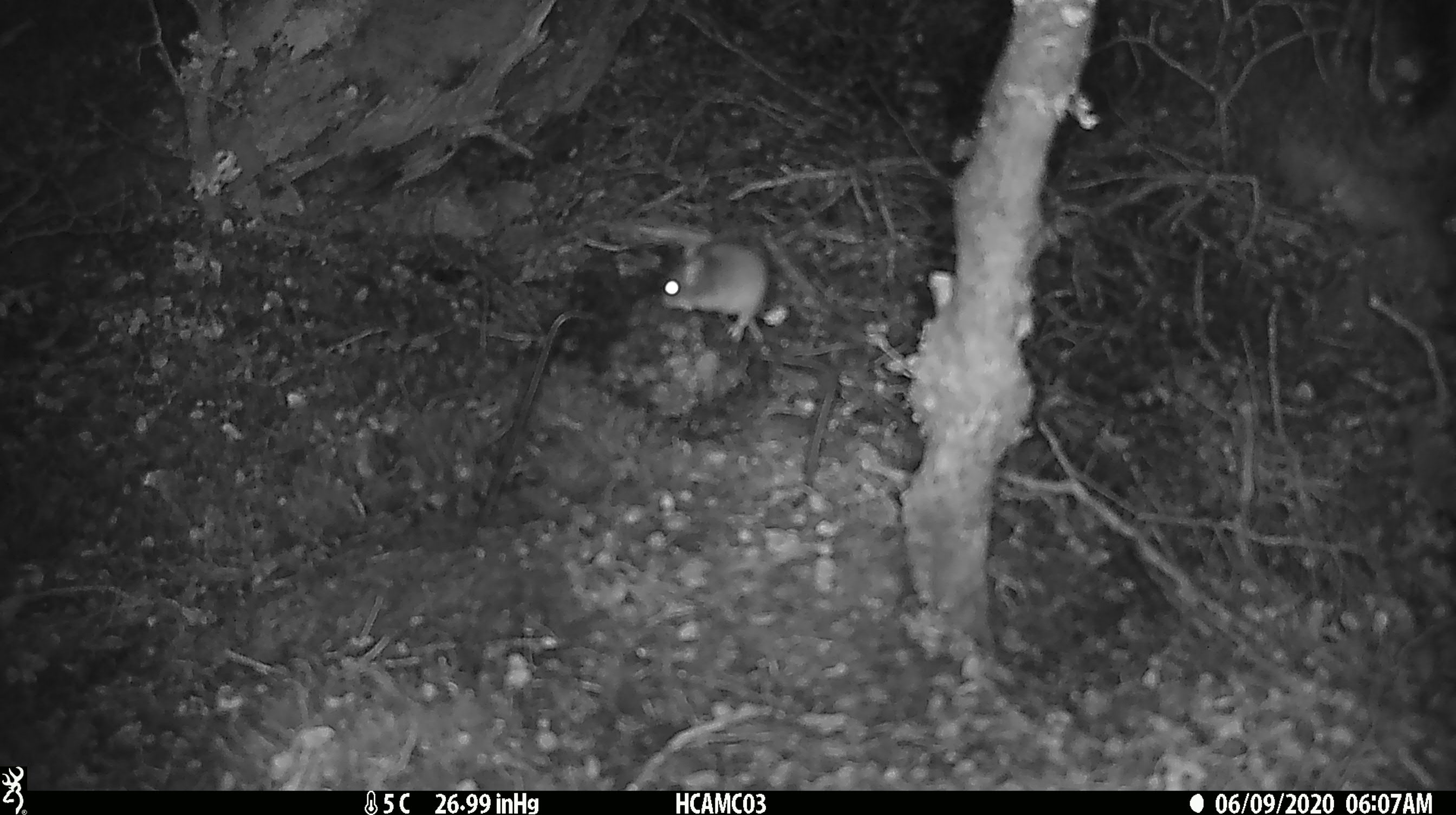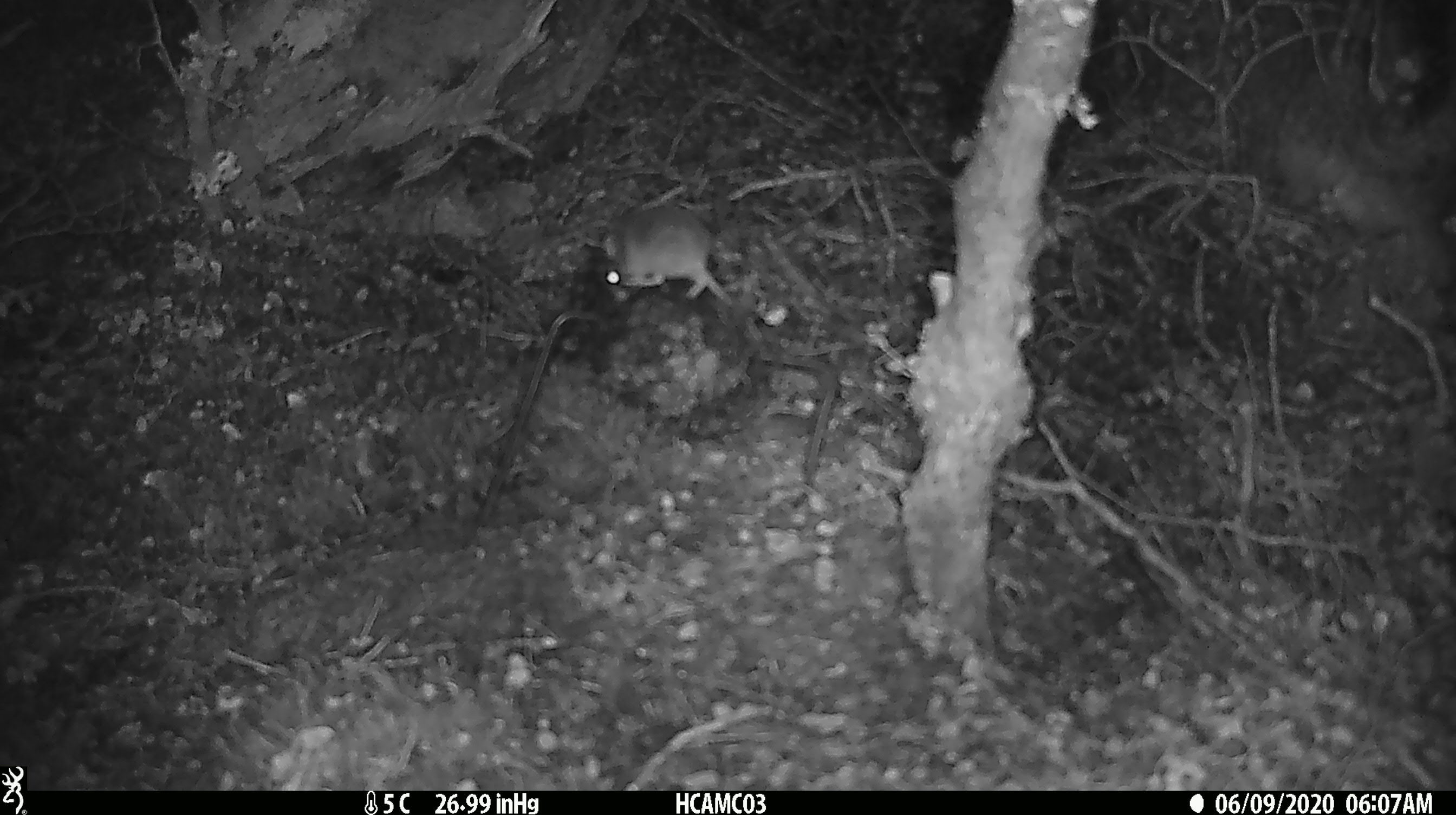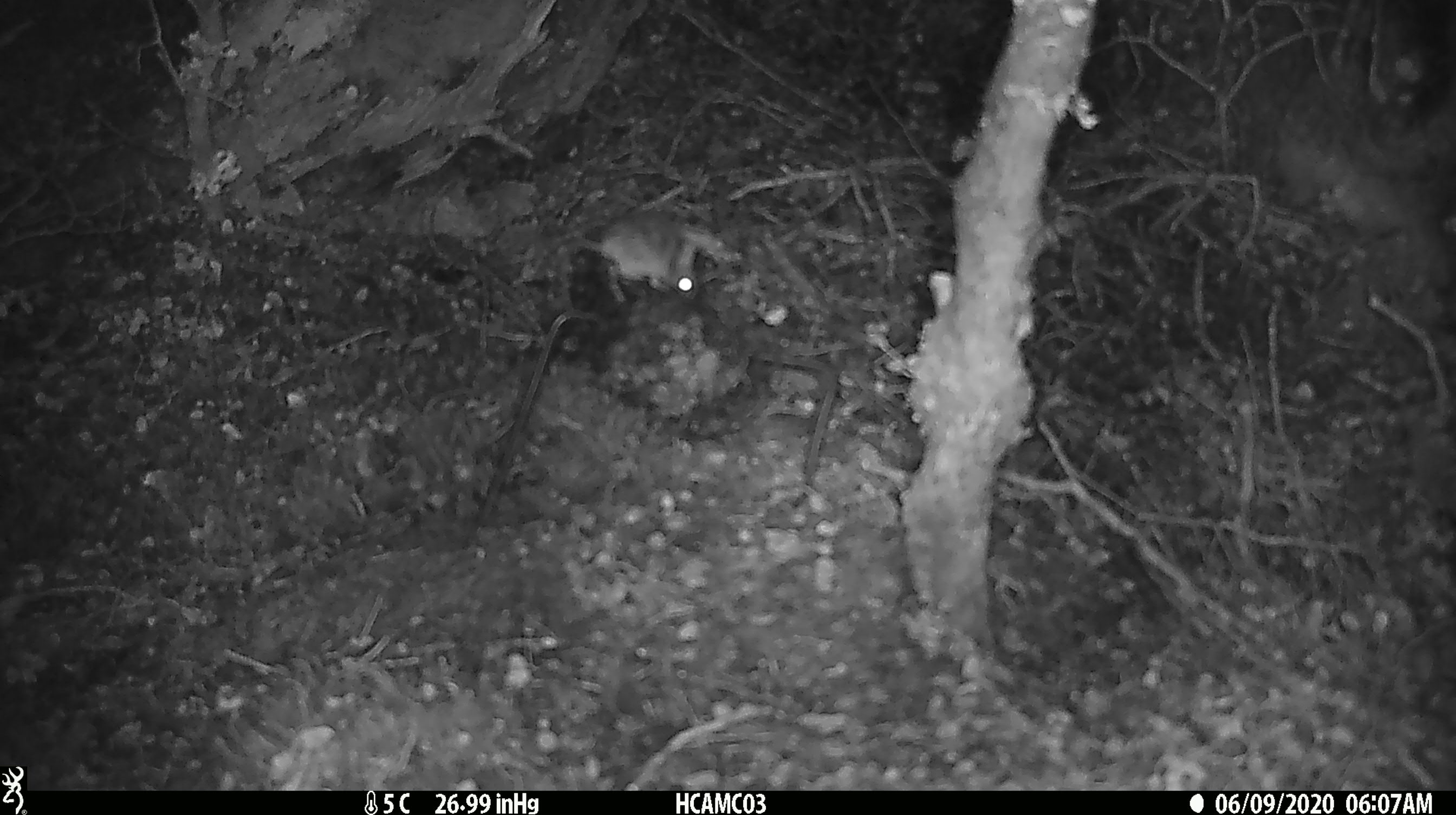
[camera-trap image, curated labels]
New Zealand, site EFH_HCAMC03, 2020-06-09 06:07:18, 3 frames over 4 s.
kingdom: Animalia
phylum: Chordata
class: Mammalia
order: Rodentia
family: Muridae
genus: Mus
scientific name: Mus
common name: mouse